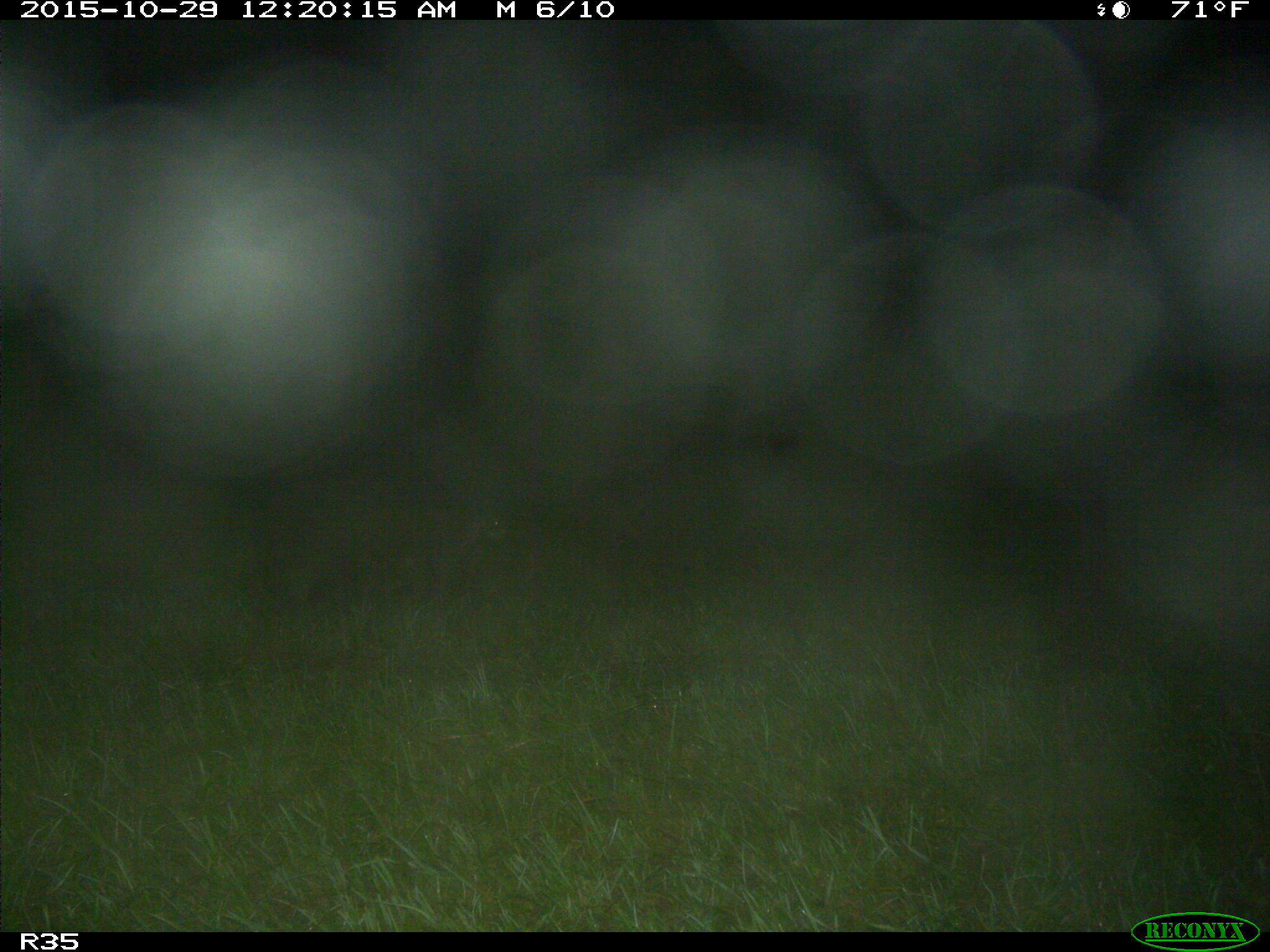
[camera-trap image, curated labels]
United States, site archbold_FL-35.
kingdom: Animalia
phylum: Chordata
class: Mammalia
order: Carnivora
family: Procyonidae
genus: Procyon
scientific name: Procyon lotor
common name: common raccoon